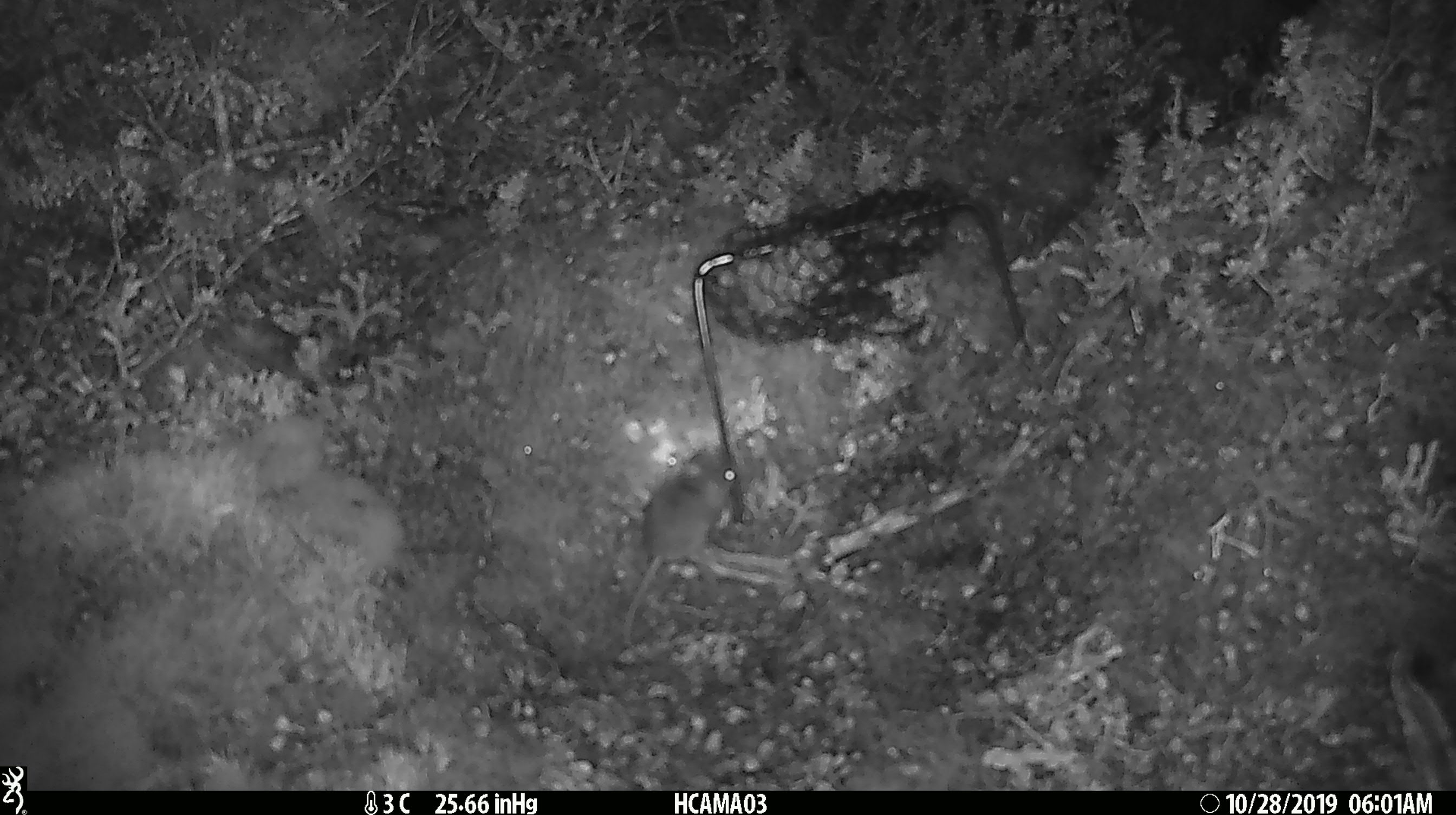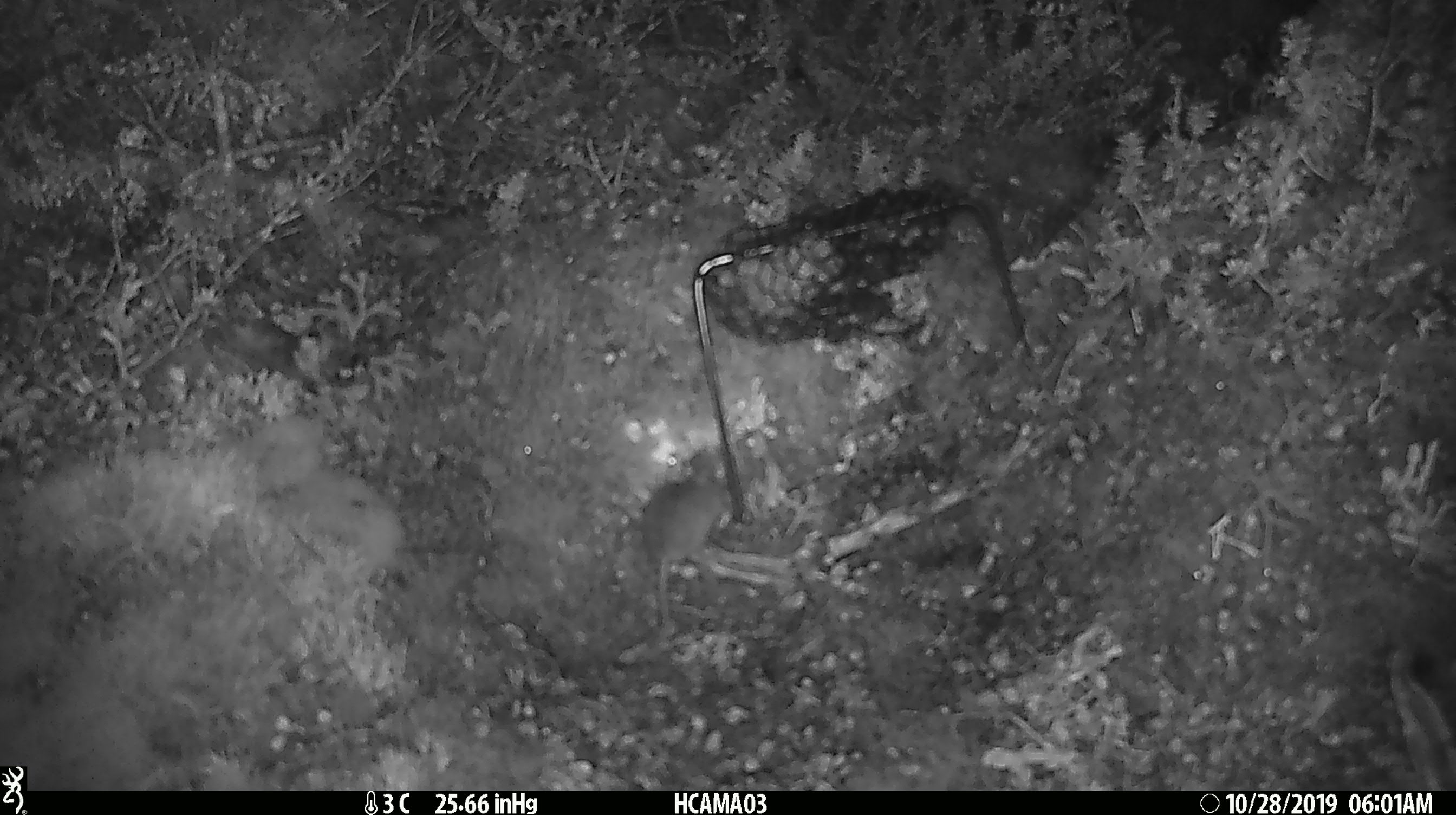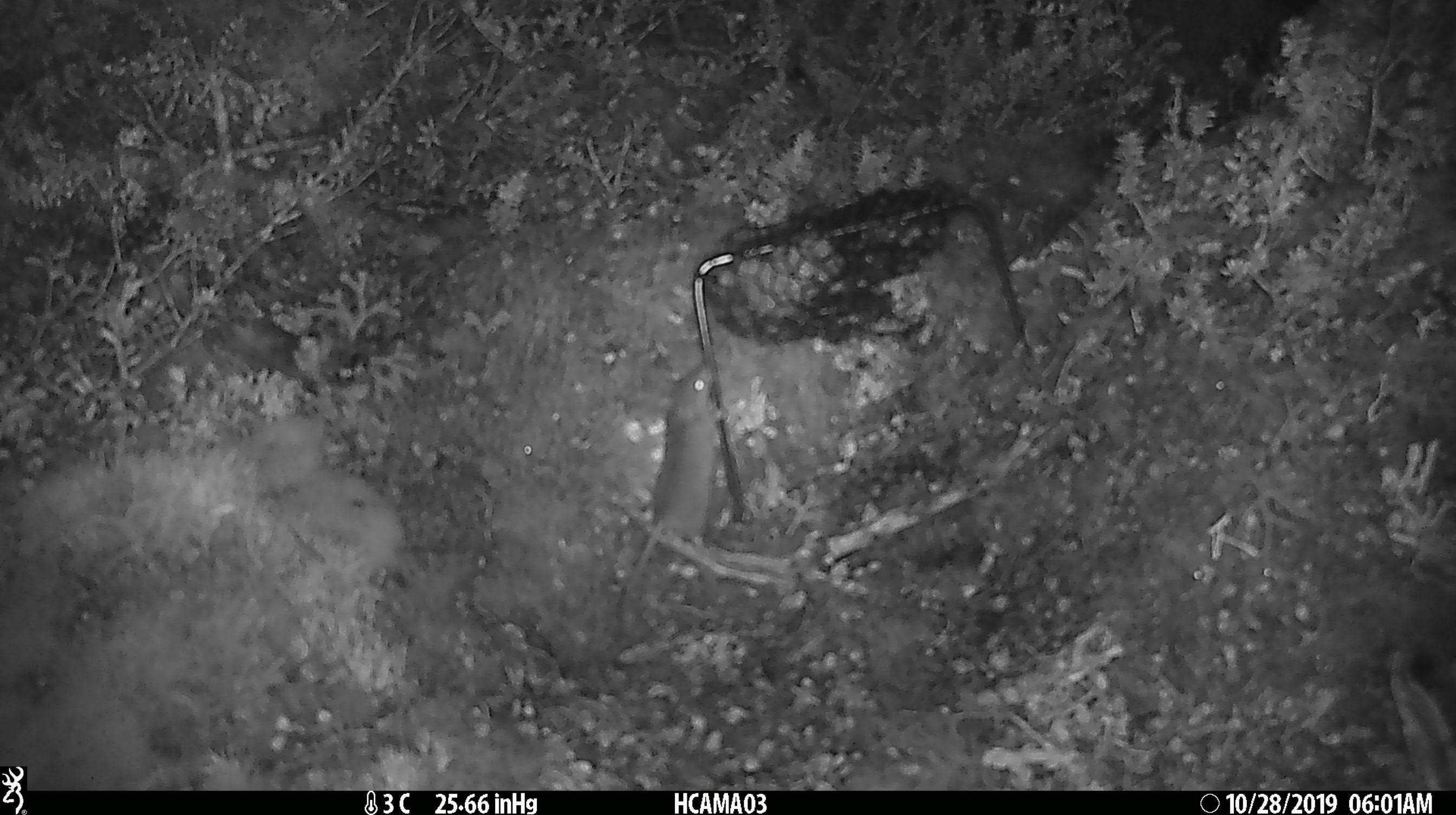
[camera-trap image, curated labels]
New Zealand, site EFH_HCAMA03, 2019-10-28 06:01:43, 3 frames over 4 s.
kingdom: Animalia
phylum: Chordata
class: Mammalia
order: Rodentia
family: Muridae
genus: Mus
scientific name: Mus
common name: mouse